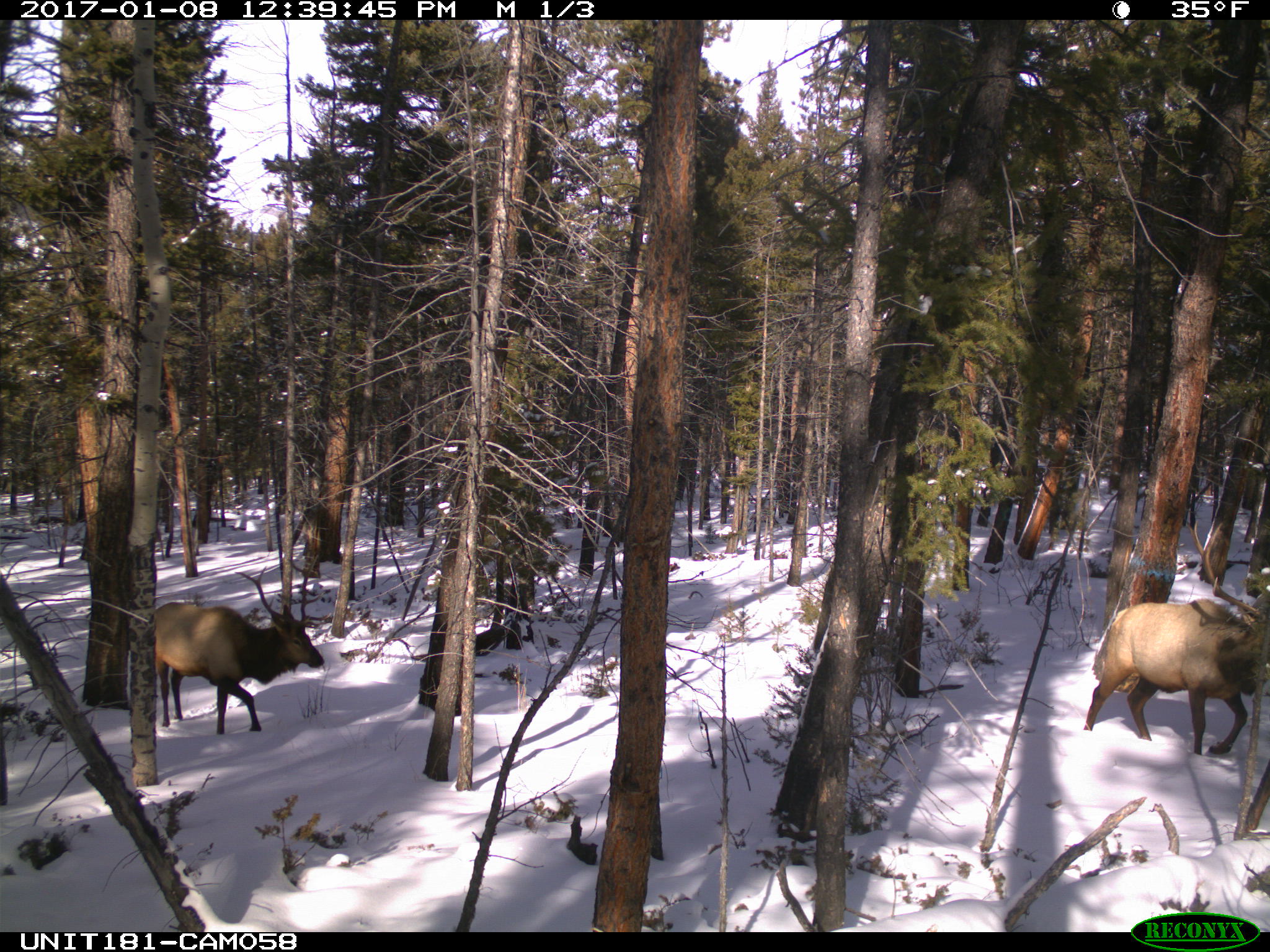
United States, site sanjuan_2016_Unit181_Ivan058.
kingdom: Animalia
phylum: Chordata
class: Mammalia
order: Artiodactyla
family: Cervidae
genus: Cervus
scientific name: Cervus elaphus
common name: red deer